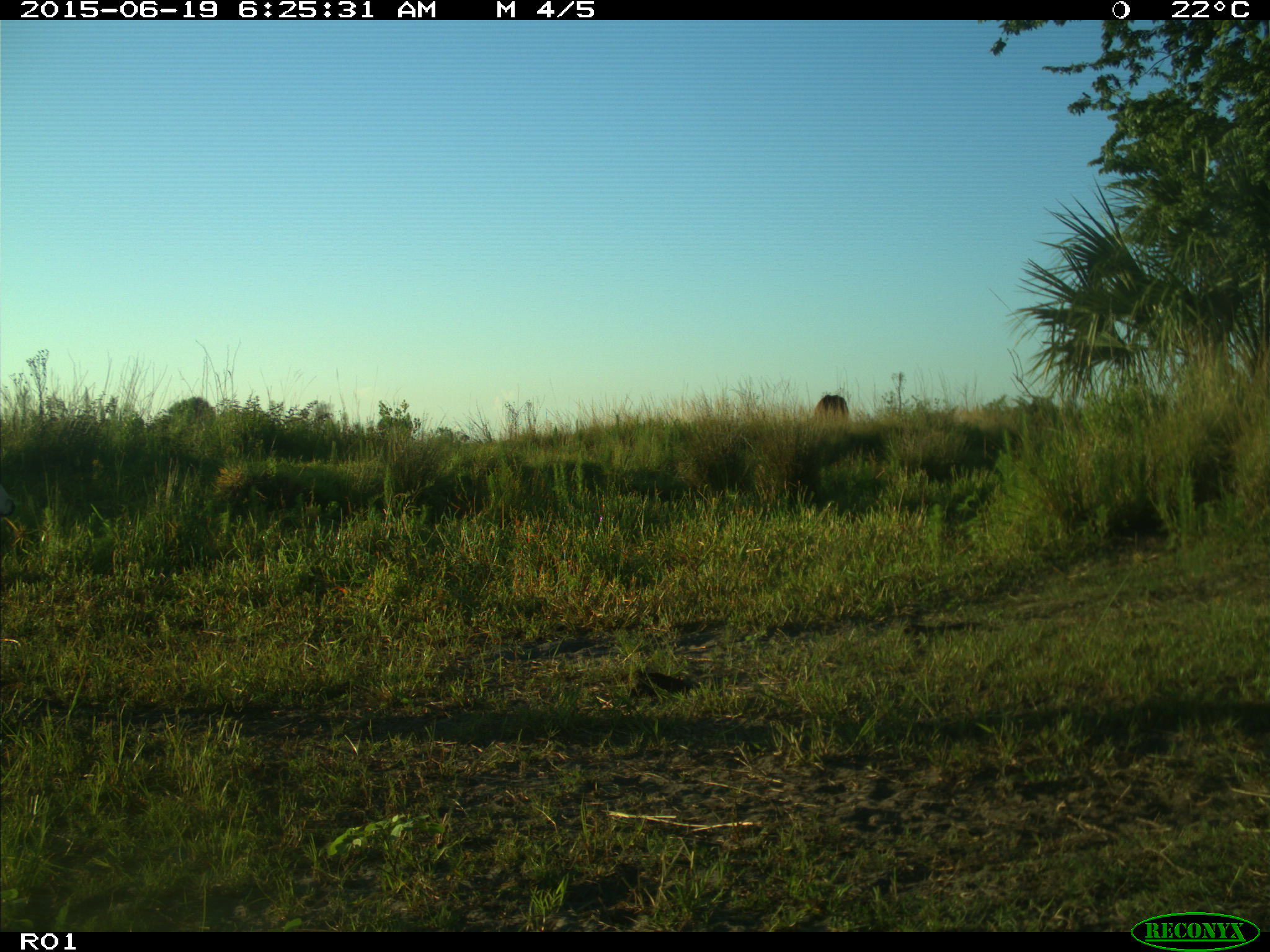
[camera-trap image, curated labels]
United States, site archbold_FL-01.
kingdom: Animalia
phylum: Chordata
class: Mammalia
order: Artiodactyla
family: Bovidae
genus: Bos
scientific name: Bos taurus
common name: domestic cow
Bos taurus (domestic cow).